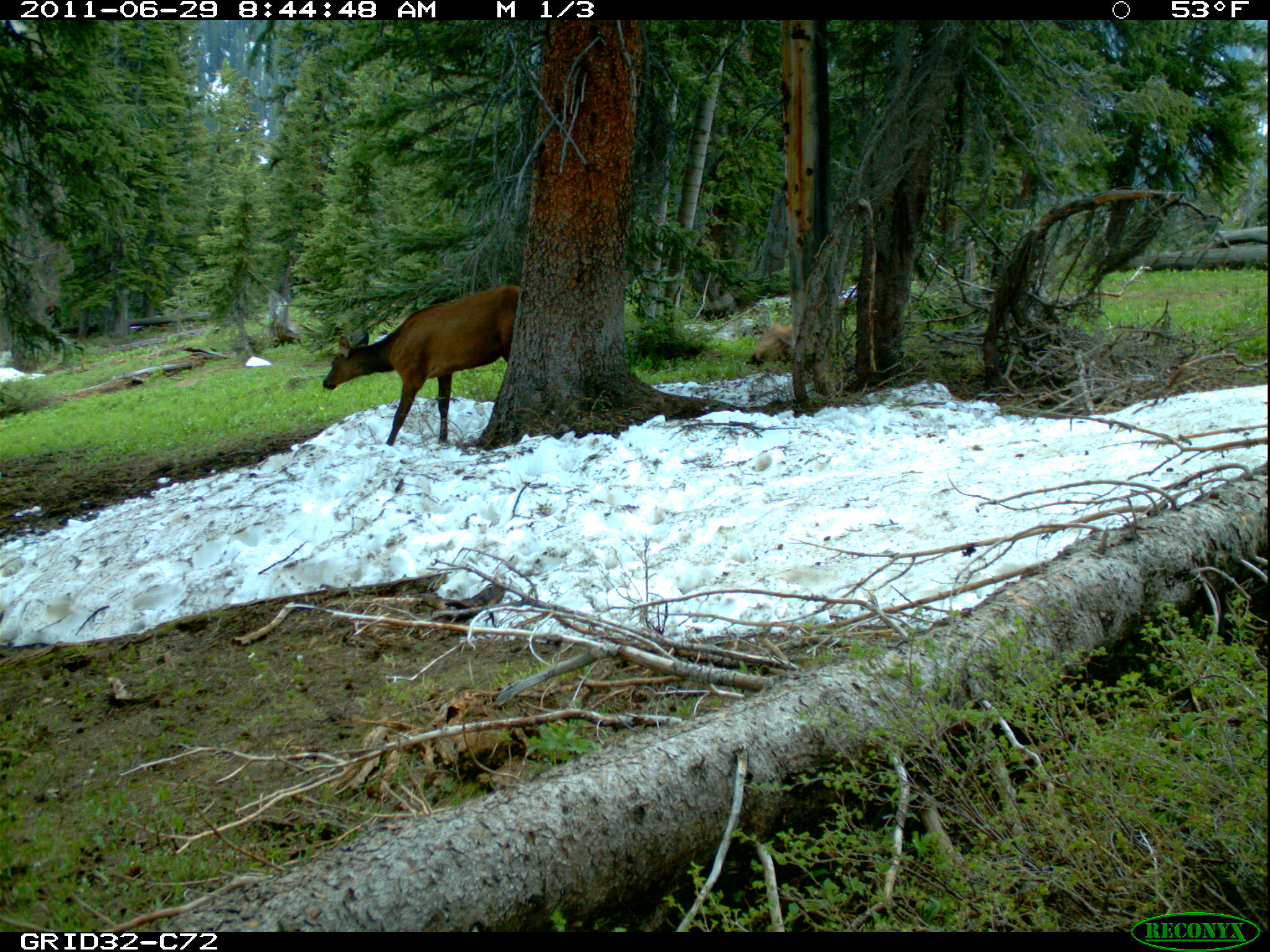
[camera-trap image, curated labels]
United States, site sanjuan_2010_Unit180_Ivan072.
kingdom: Animalia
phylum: Chordata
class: Mammalia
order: Artiodactyla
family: Cervidae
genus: Cervus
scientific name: Cervus elaphus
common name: red deer